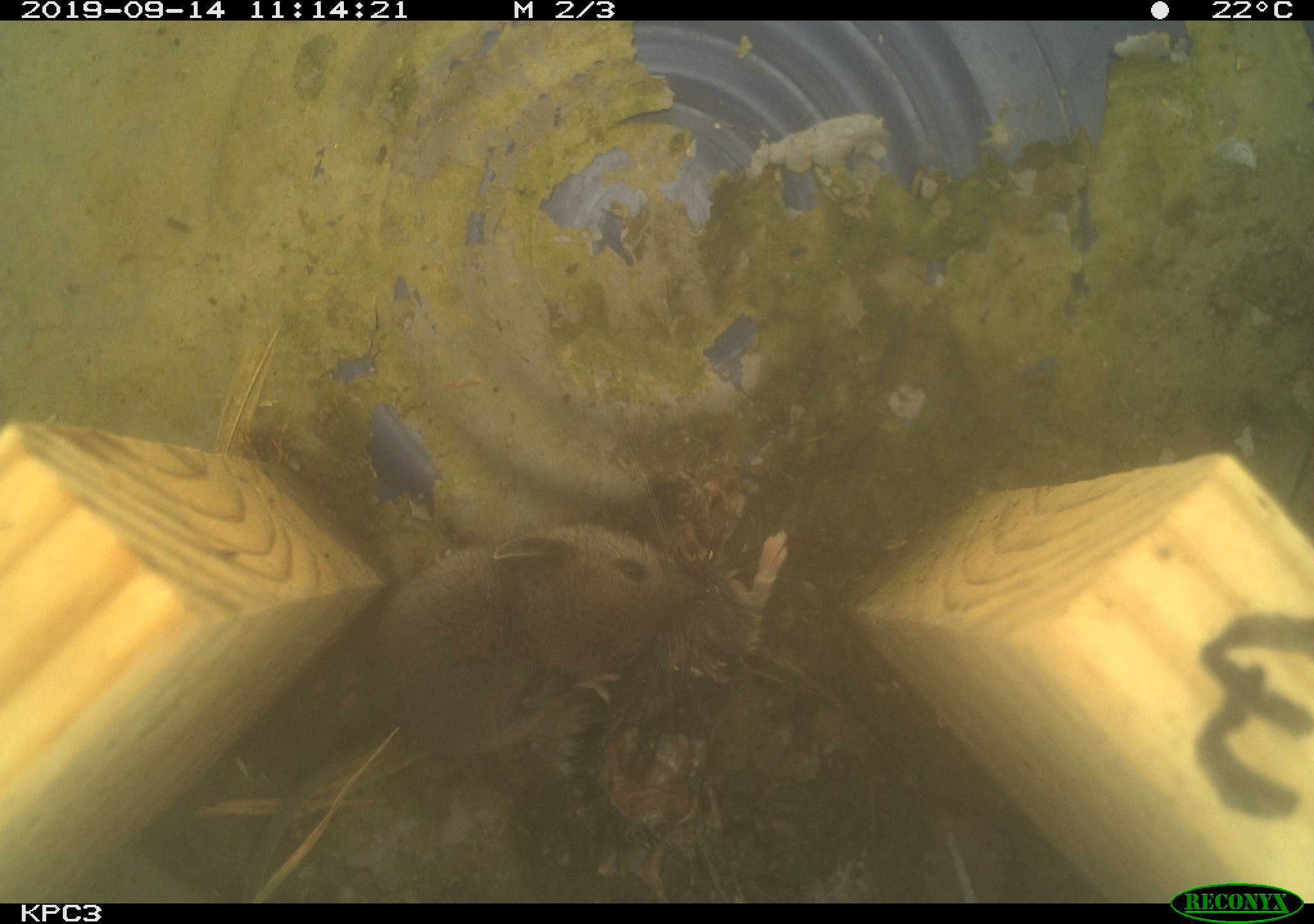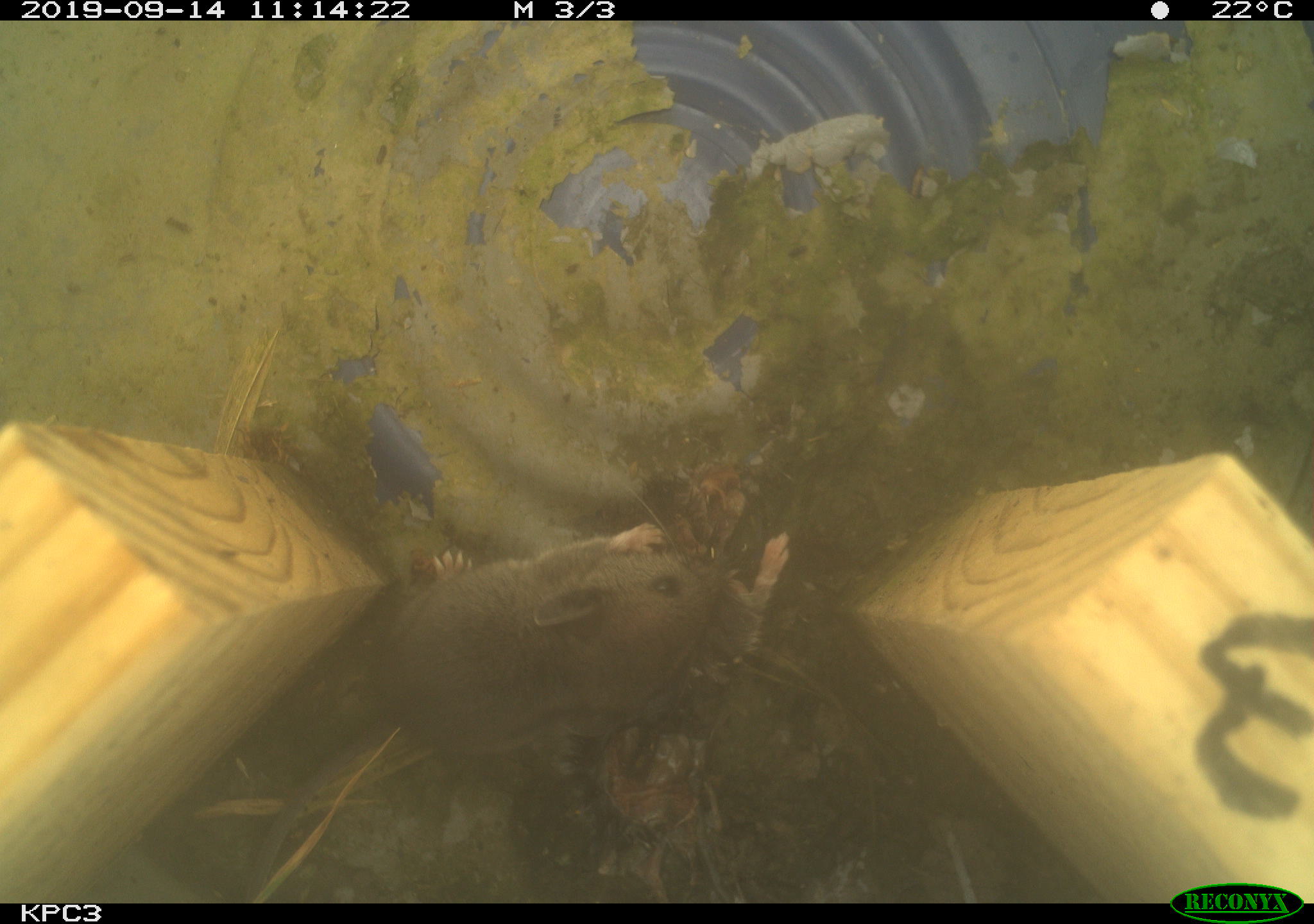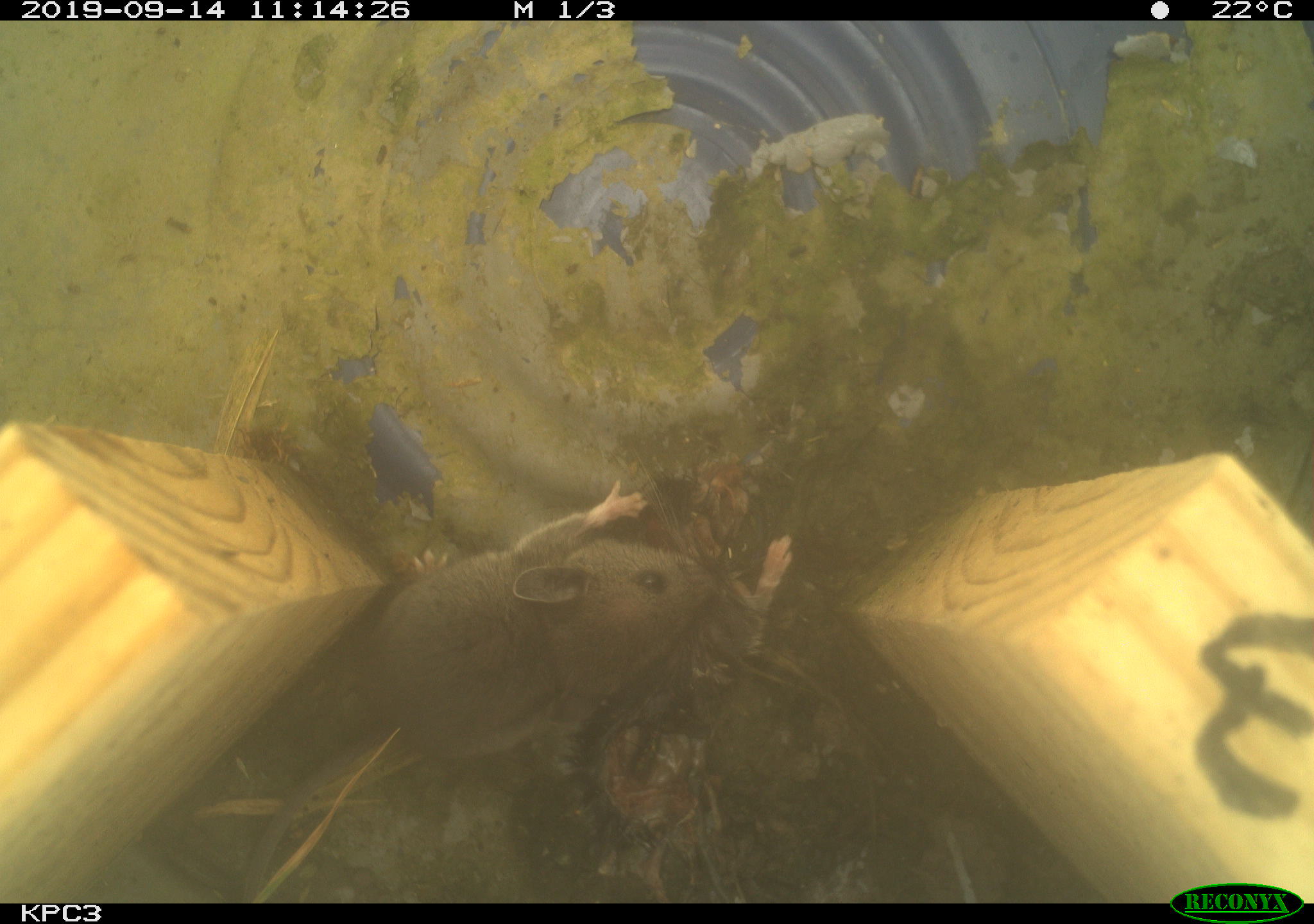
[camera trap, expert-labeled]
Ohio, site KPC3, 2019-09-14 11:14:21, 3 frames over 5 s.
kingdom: Animalia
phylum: Chordata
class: Mammalia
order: Rodentia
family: Cricetidae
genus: Peromyscus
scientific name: Peromyscus leucopus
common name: white-footed mouse